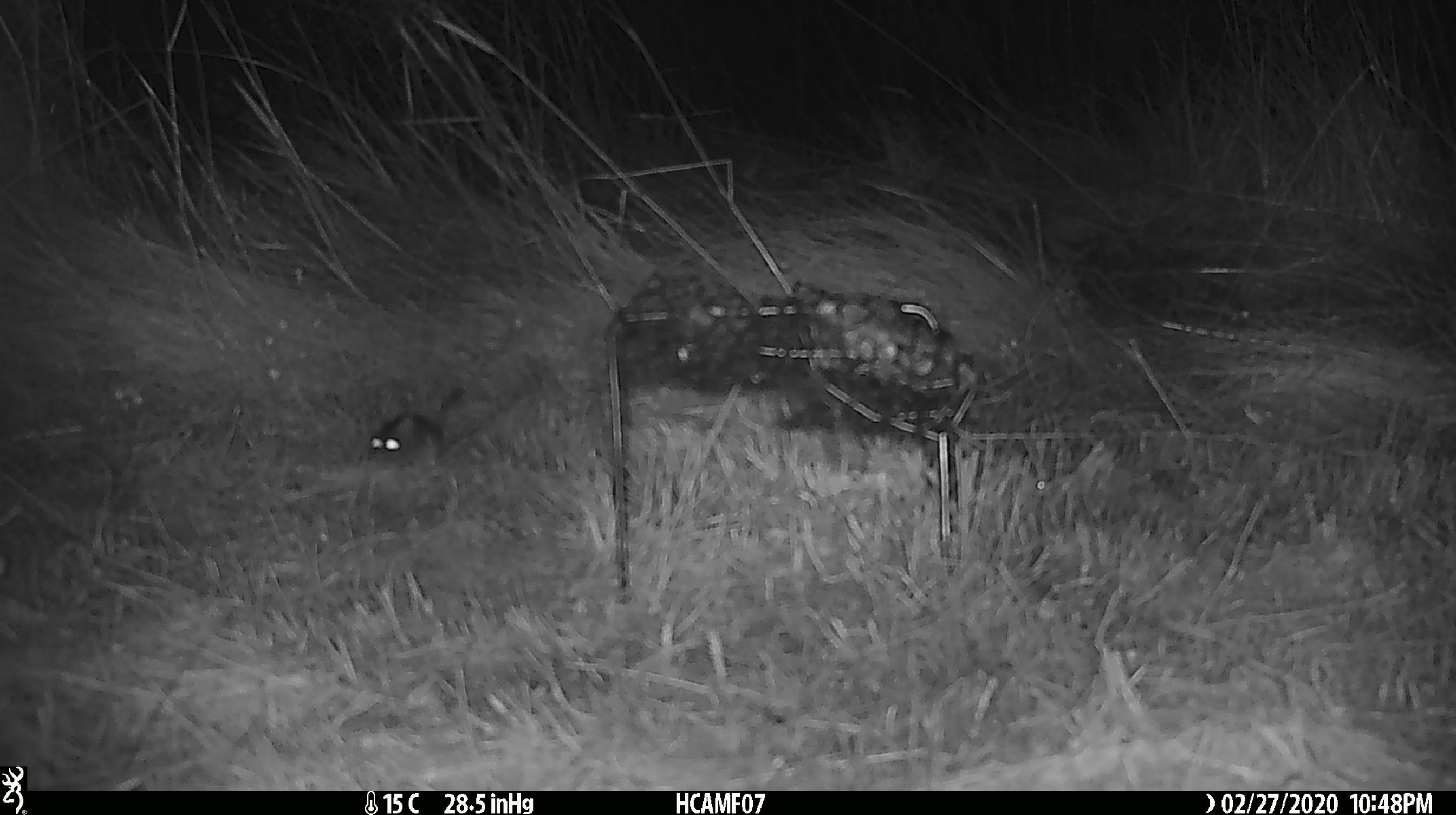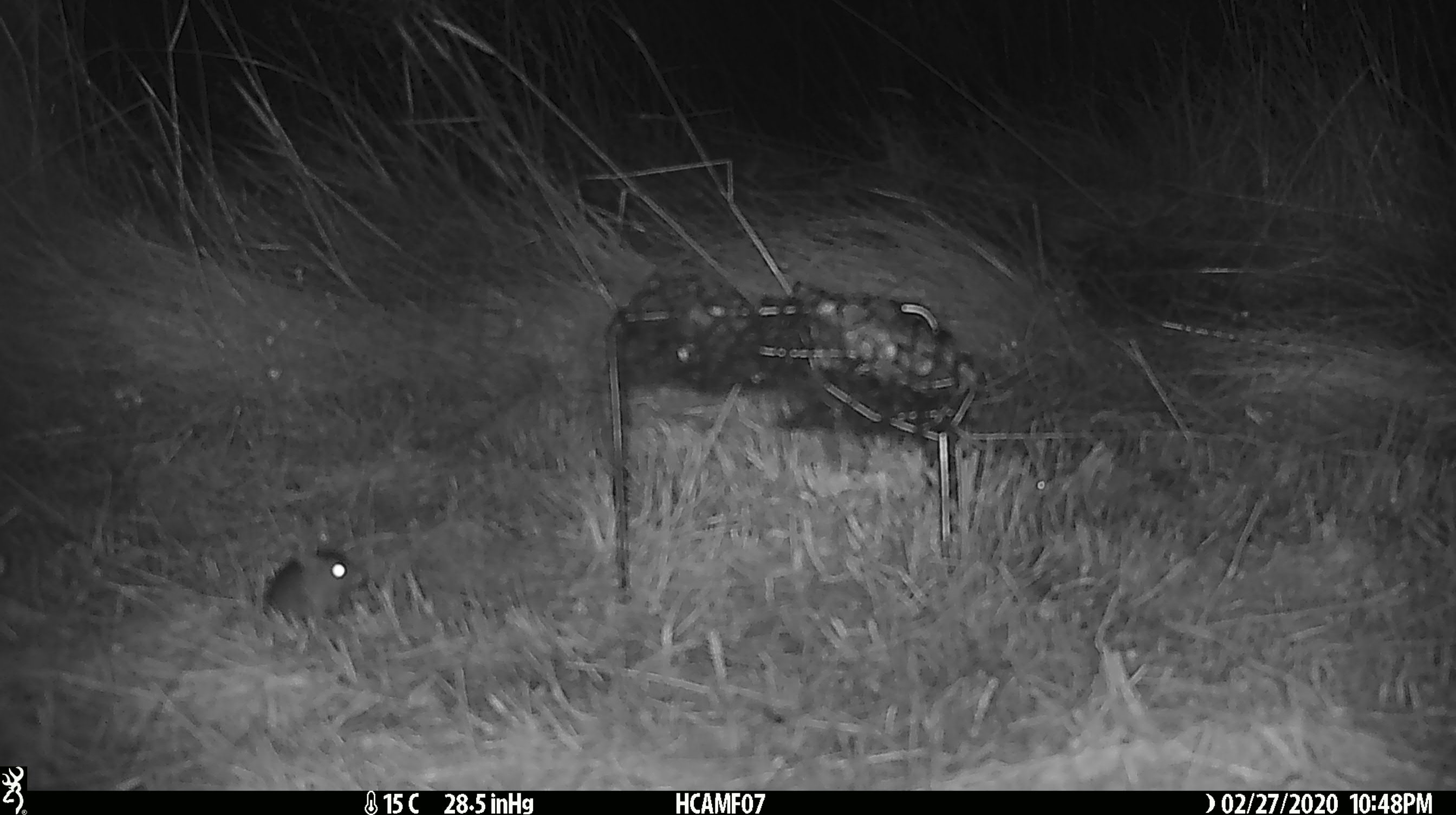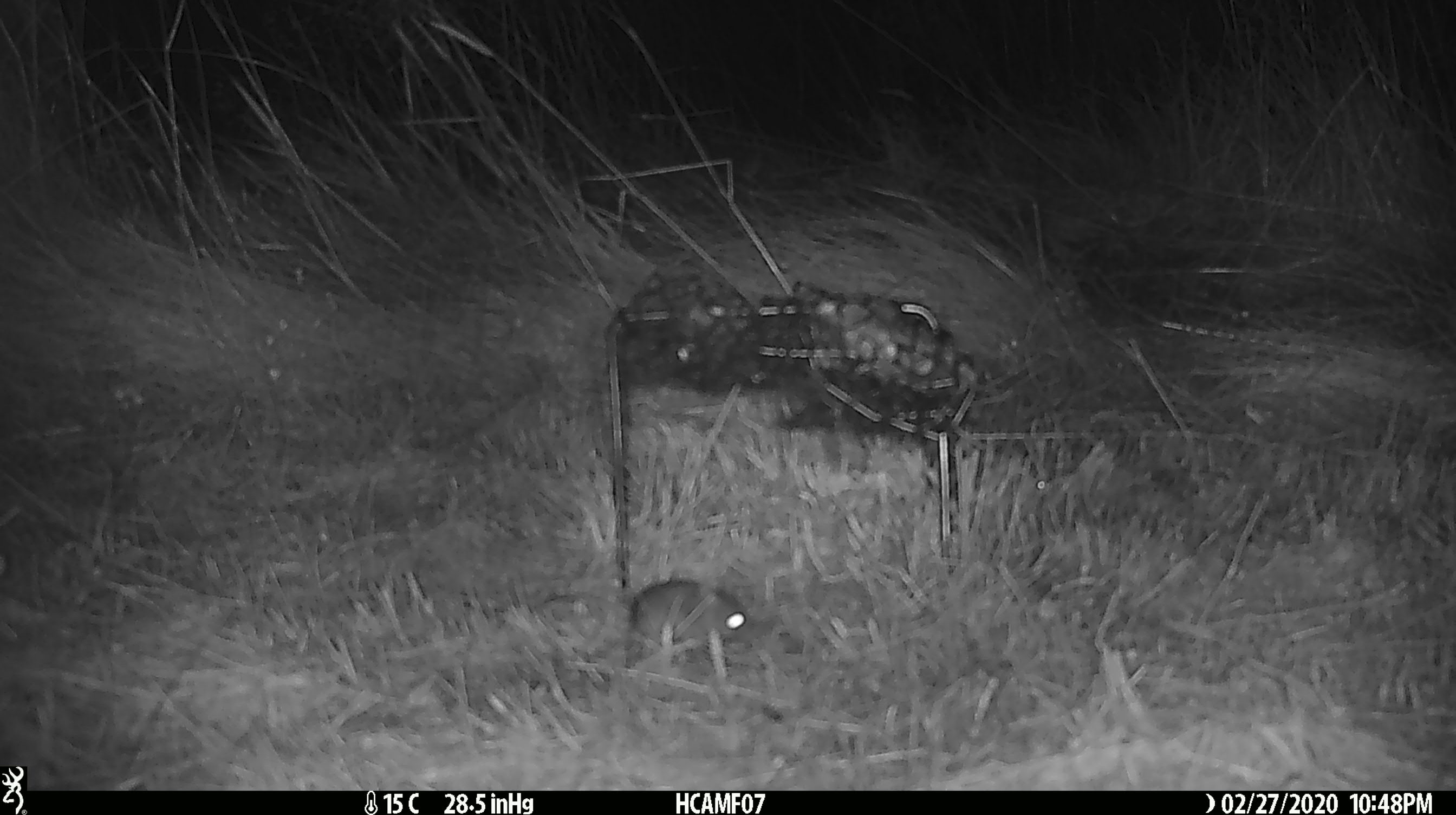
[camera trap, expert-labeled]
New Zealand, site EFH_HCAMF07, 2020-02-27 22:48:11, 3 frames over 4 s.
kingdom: Animalia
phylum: Chordata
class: Mammalia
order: Rodentia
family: Muridae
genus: Mus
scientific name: Mus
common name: mouse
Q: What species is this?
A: Mouse (Mus).